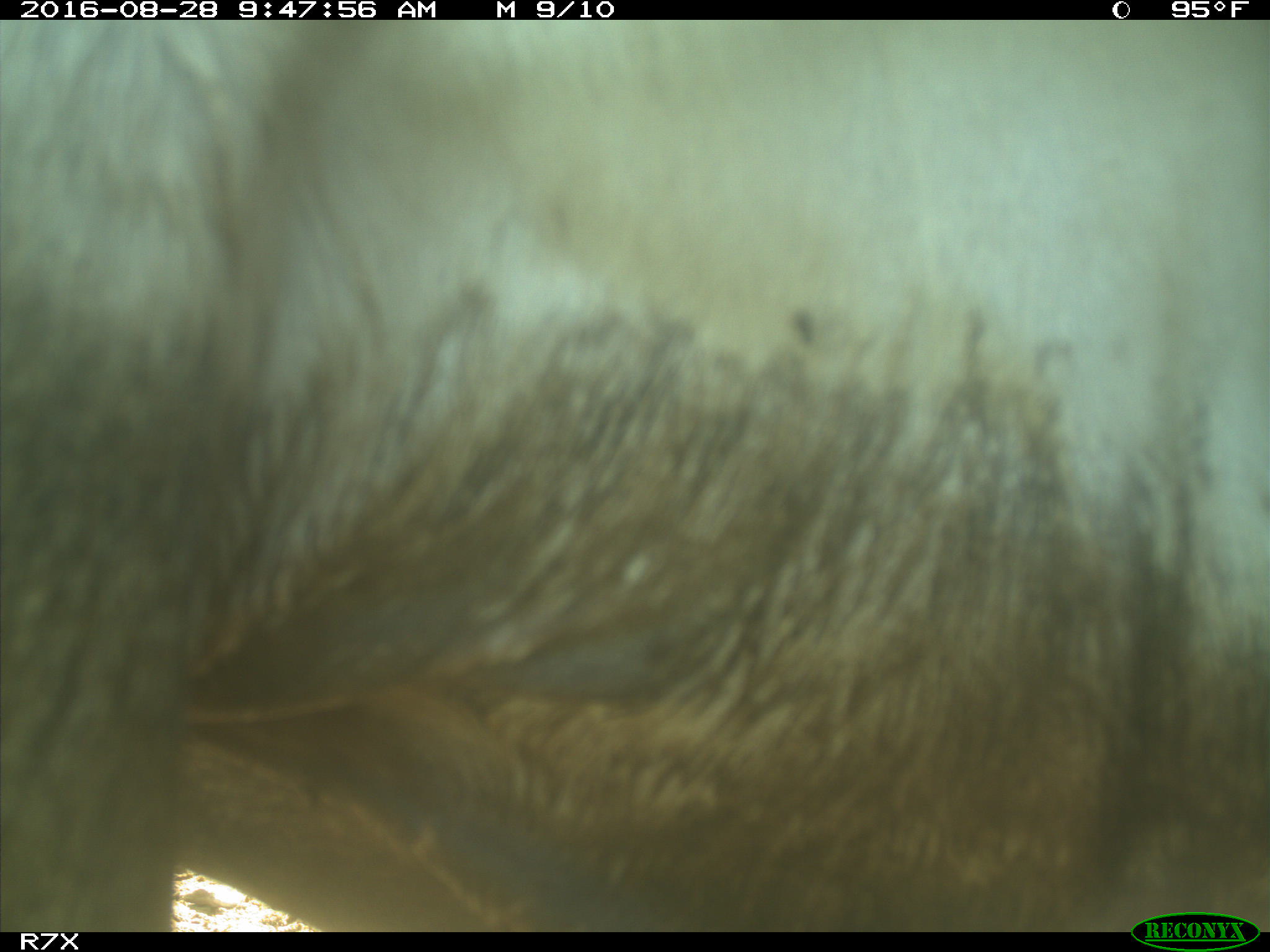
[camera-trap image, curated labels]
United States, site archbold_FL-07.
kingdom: Animalia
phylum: Chordata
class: Mammalia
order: Artiodactyla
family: Bovidae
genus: Bos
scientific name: Bos taurus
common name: domestic cow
Bos taurus (domestic cow).